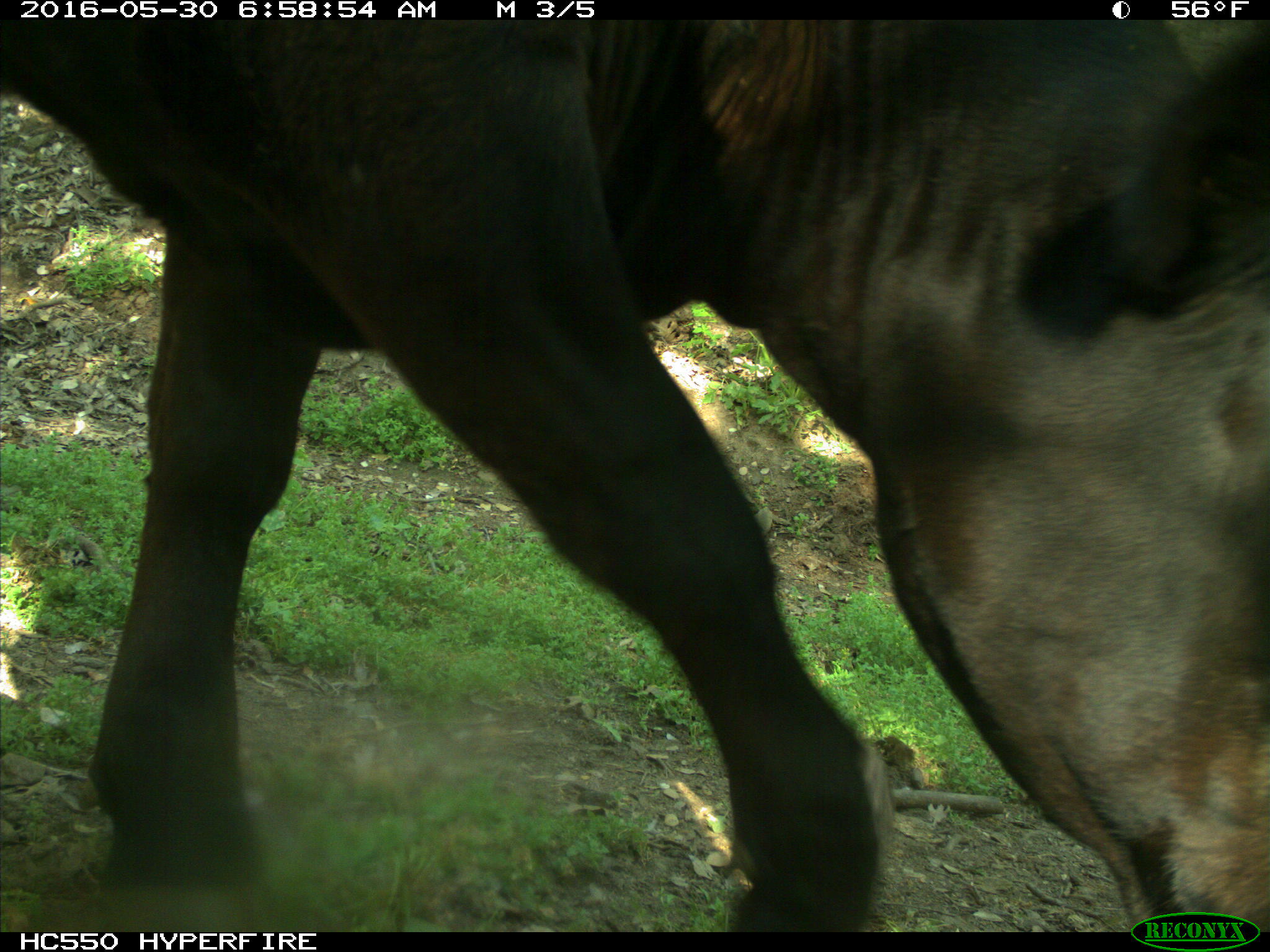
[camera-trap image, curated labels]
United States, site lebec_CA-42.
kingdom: Animalia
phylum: Chordata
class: Mammalia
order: Artiodactyla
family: Bovidae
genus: Bos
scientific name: Bos taurus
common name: domestic cow